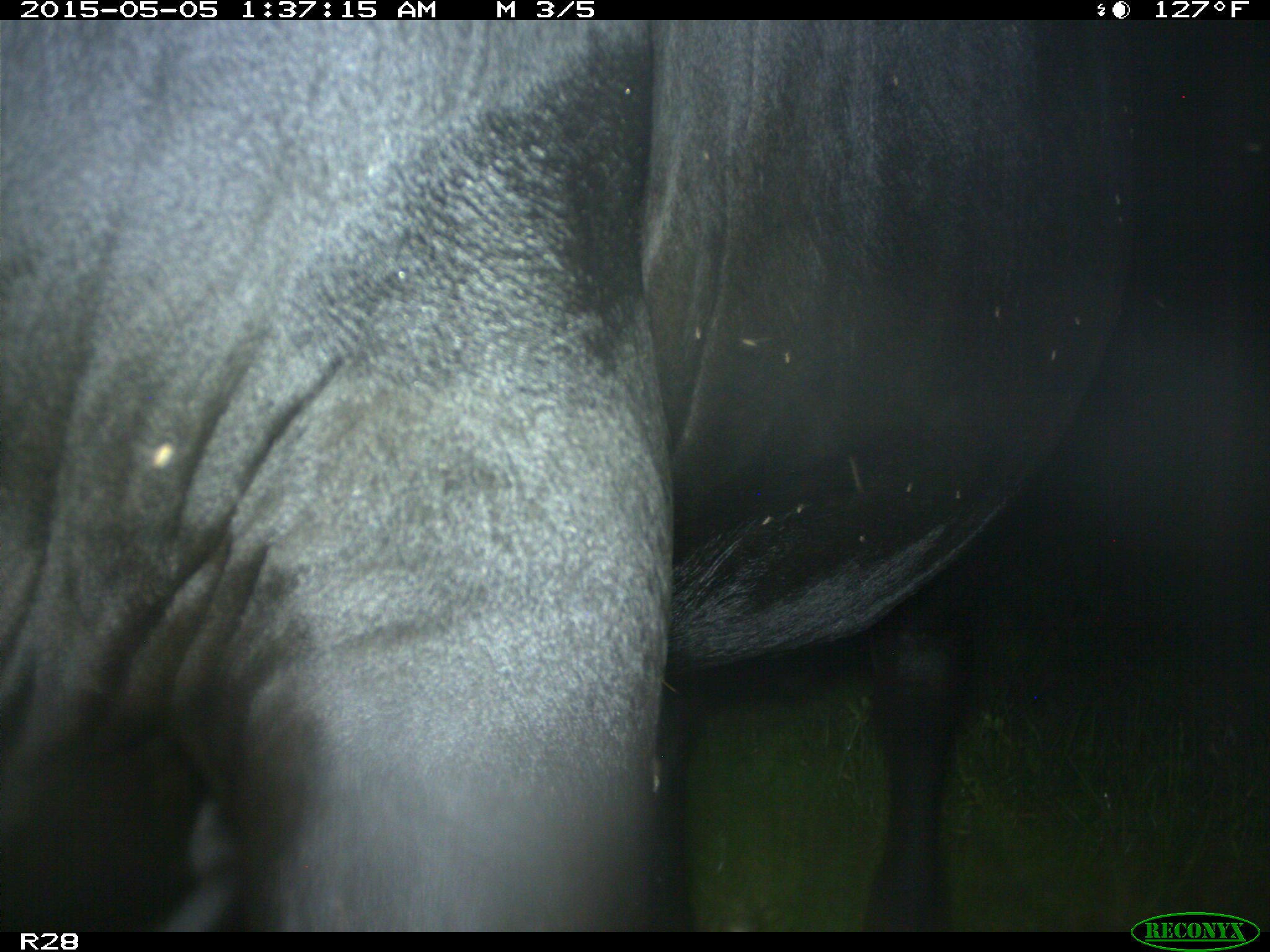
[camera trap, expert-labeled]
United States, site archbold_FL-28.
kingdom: Animalia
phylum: Chordata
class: Mammalia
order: Artiodactyla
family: Bovidae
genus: Bos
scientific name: Bos taurus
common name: domestic cow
Bos taurus (domestic cow).